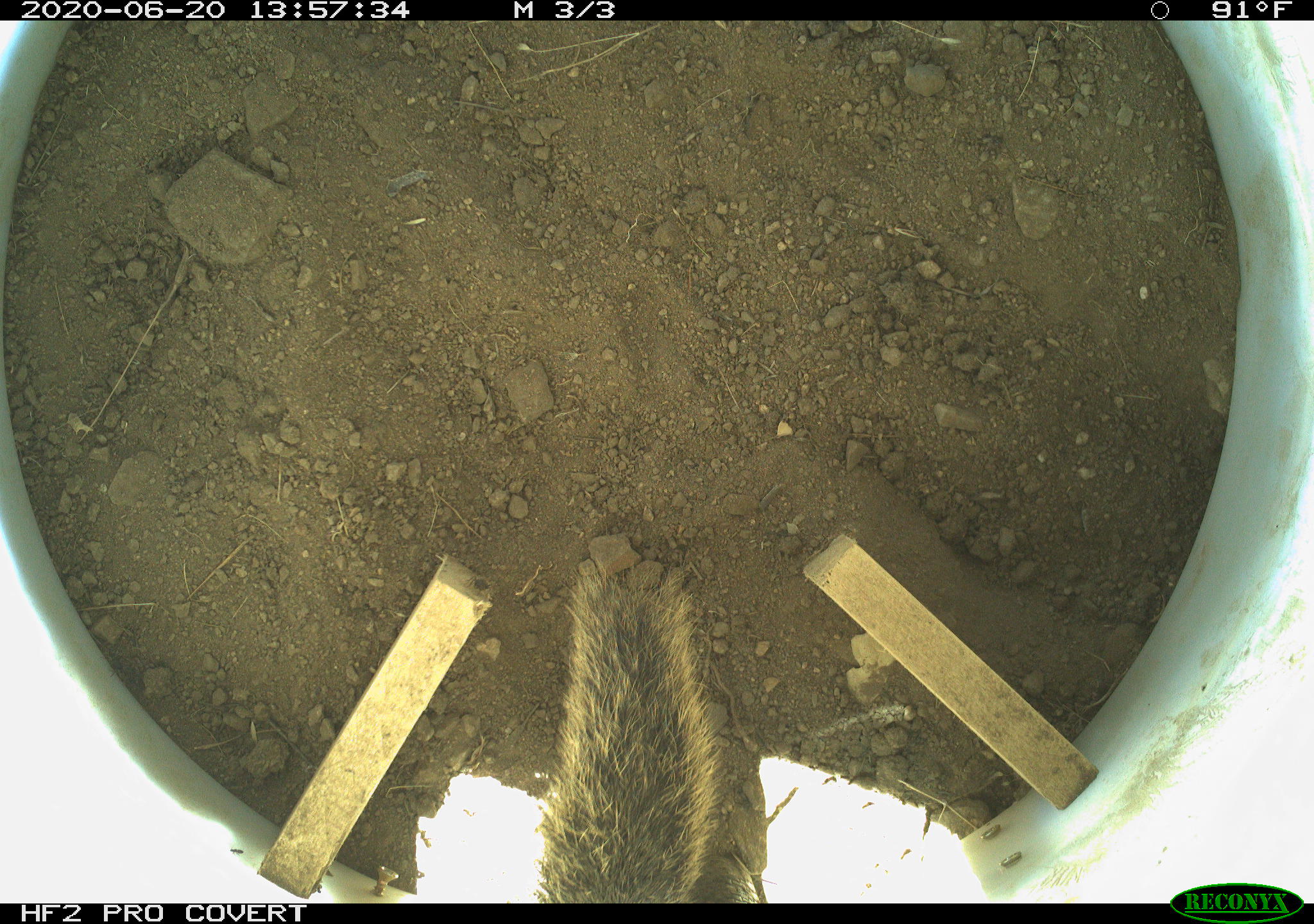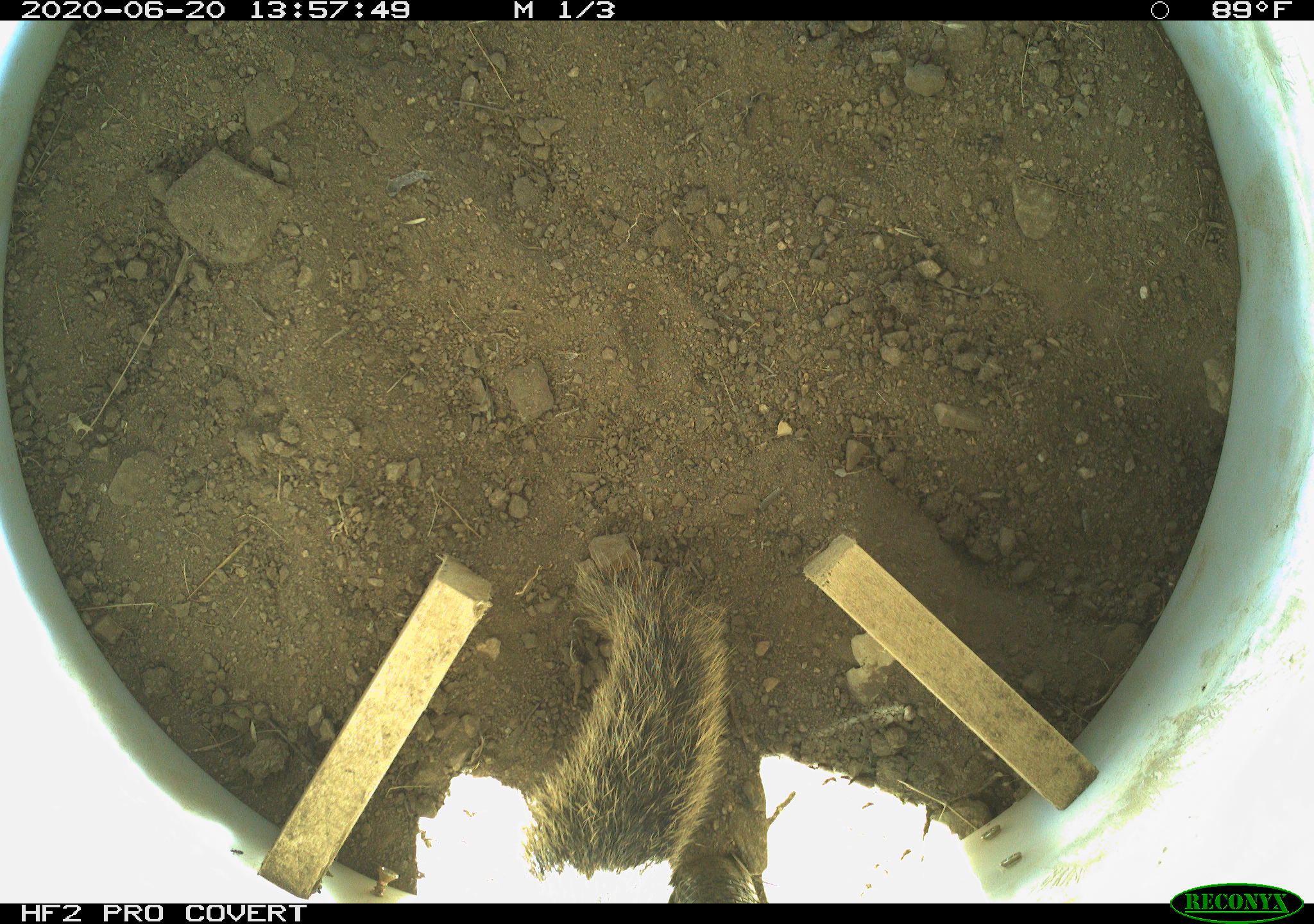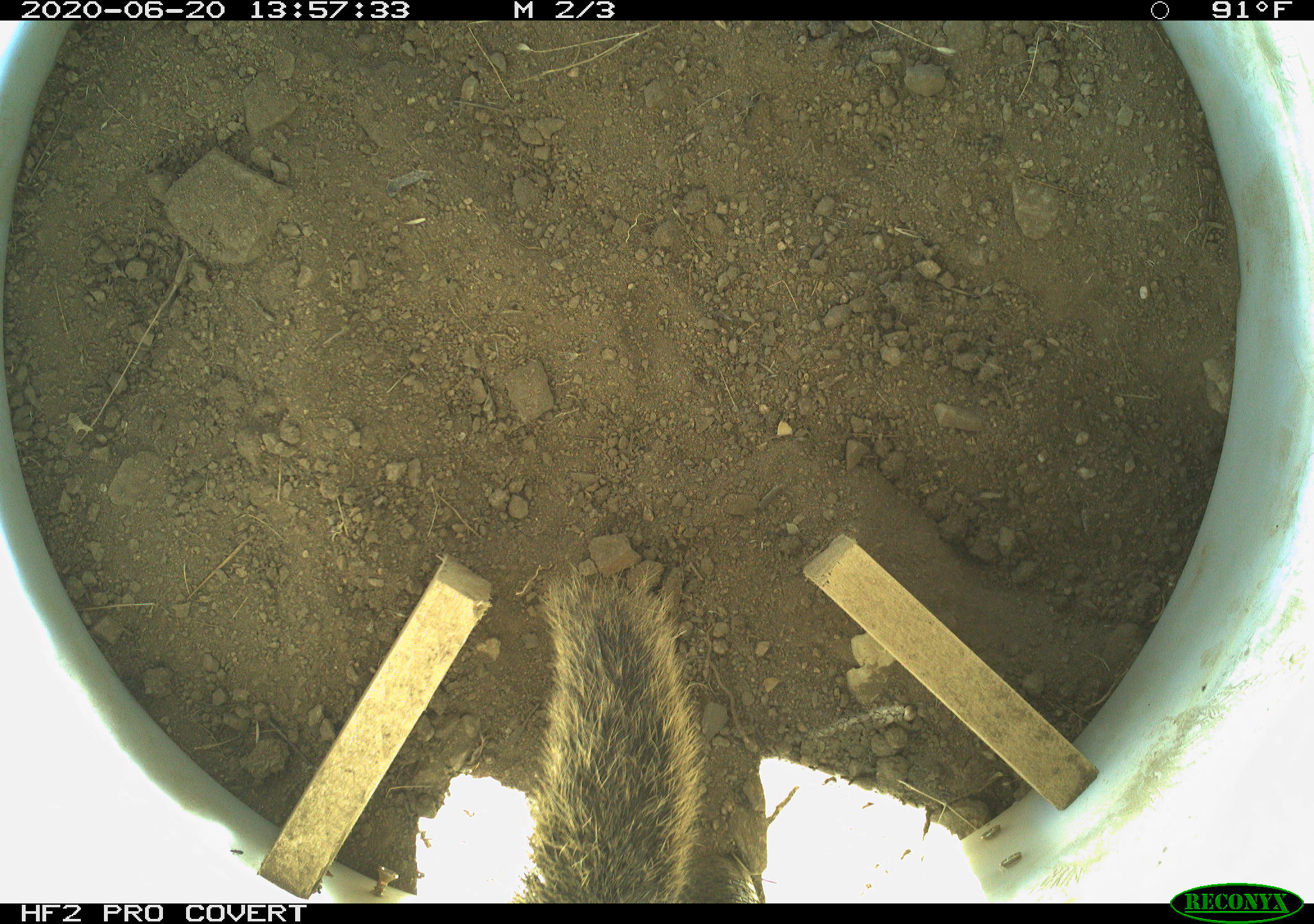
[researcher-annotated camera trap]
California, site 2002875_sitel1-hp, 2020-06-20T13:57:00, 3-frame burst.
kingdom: Animalia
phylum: Chordata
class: Mammalia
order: Rodentia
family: Sciuridae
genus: Otospermophilus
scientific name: Otospermophilus beecheyi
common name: california ground squirrel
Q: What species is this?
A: California ground squirrel (Otospermophilus beecheyi).